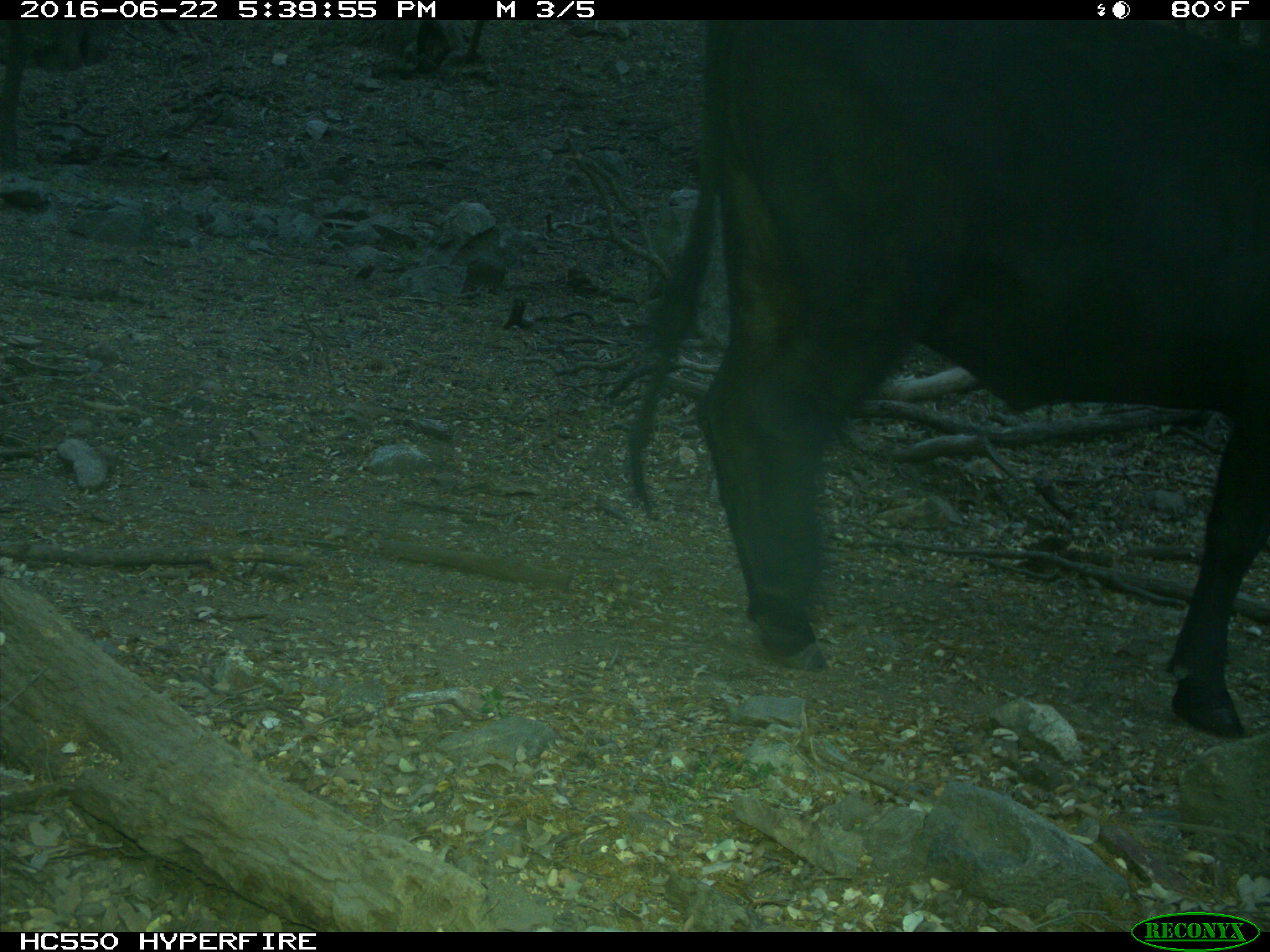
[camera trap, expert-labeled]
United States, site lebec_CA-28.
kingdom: Animalia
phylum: Chordata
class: Mammalia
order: Artiodactyla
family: Bovidae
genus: Bos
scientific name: Bos taurus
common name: domestic cow